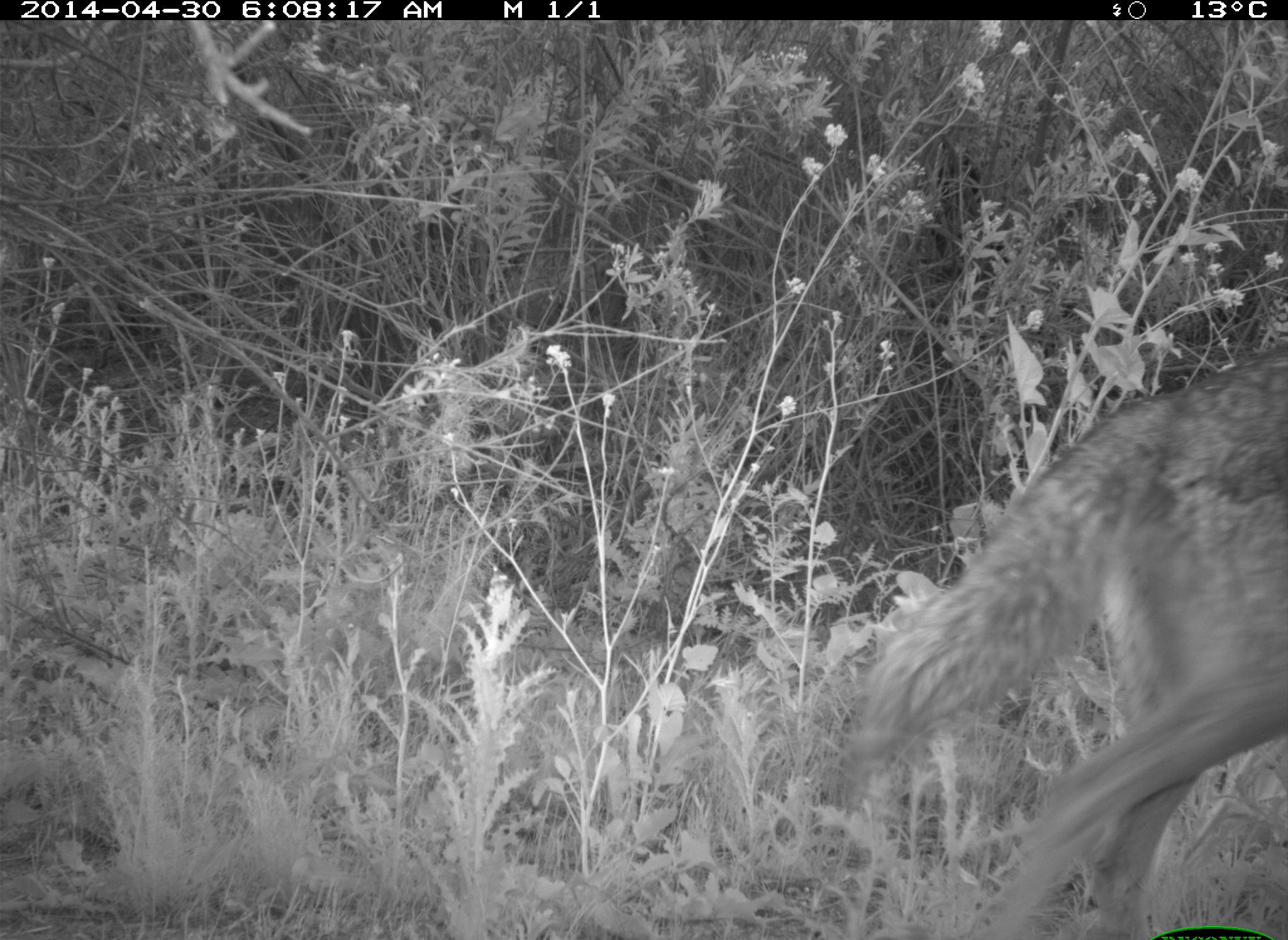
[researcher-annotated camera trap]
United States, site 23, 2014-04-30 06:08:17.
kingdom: Animalia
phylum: Chordata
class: Mammalia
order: Carnivora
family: Canidae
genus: Canis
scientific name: Canis latrans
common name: coyote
Coyote (Canis latrans).